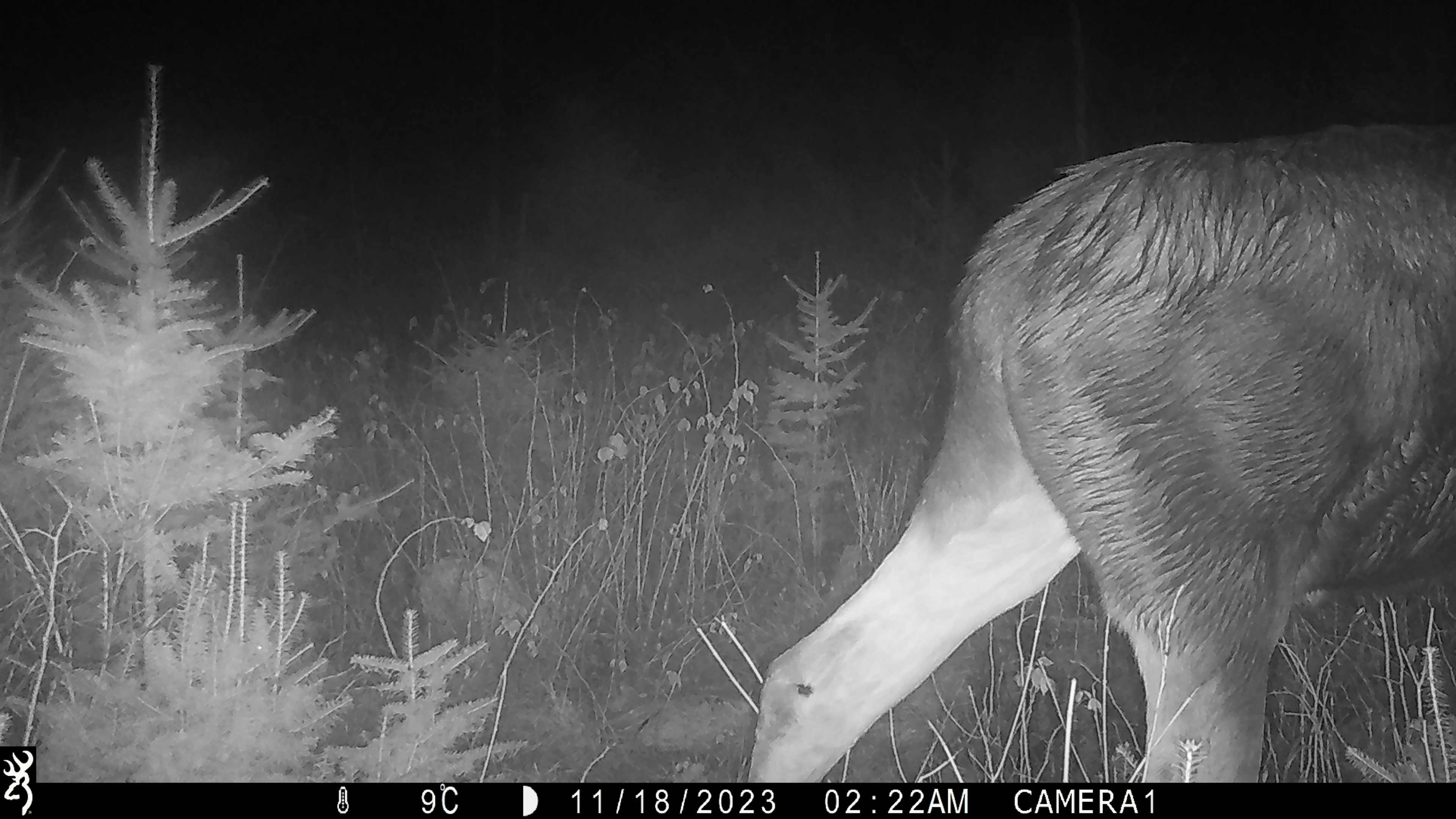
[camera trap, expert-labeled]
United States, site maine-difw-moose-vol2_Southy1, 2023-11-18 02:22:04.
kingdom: Animalia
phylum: Chordata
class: Mammalia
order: Artiodactyla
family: Cervidae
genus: Alces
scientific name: Alces alces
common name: moose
Moose (Alces alces).